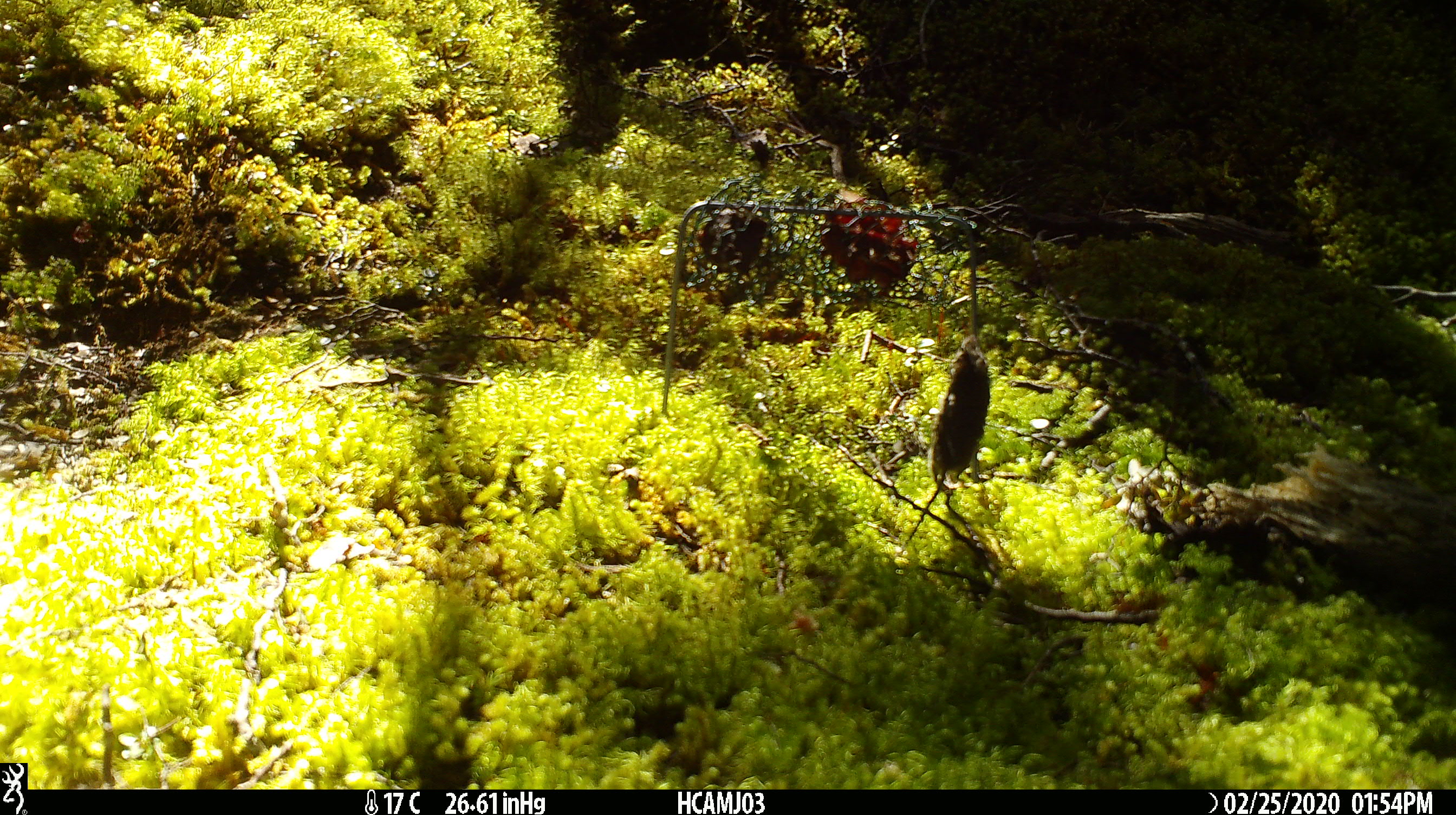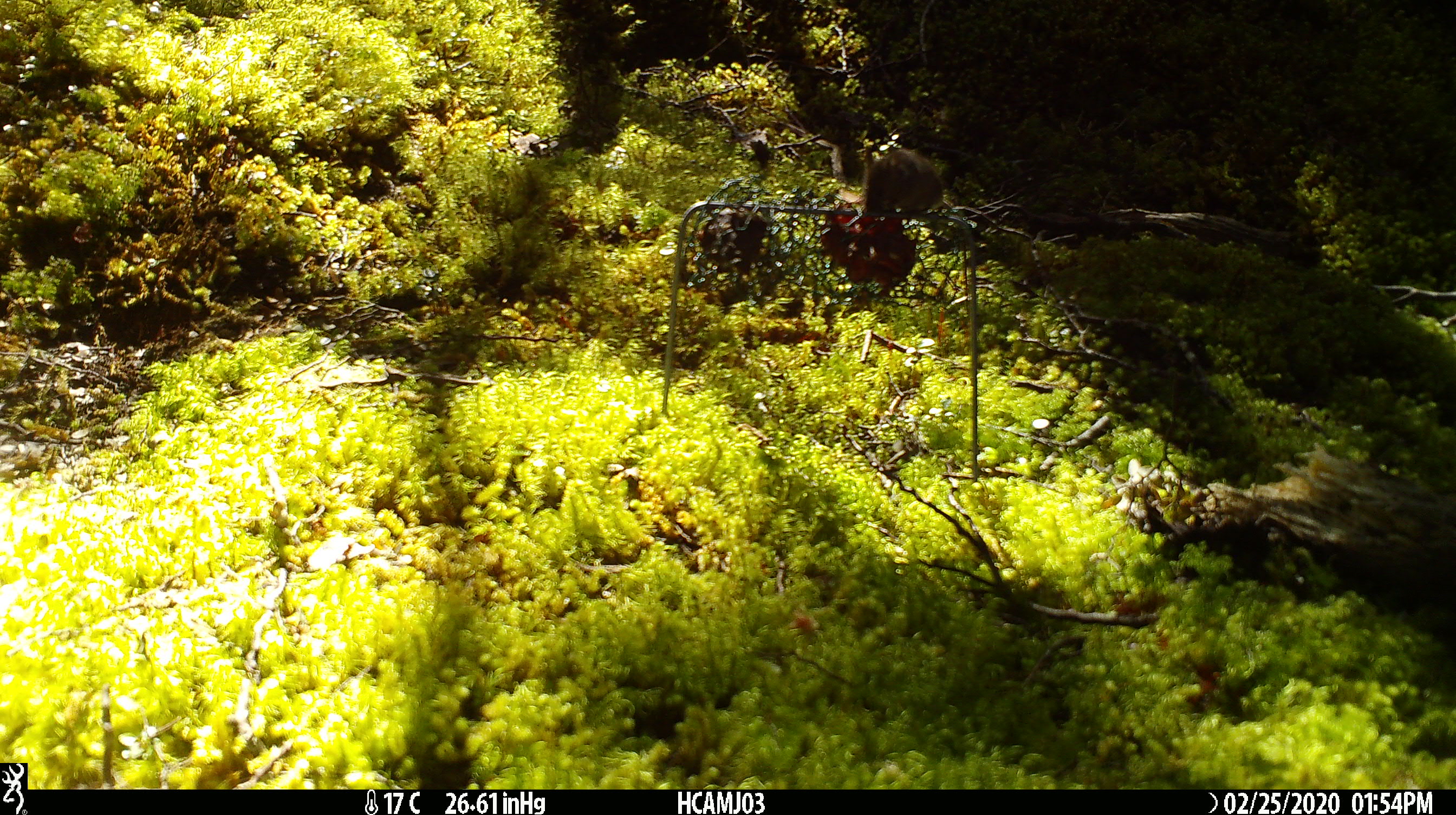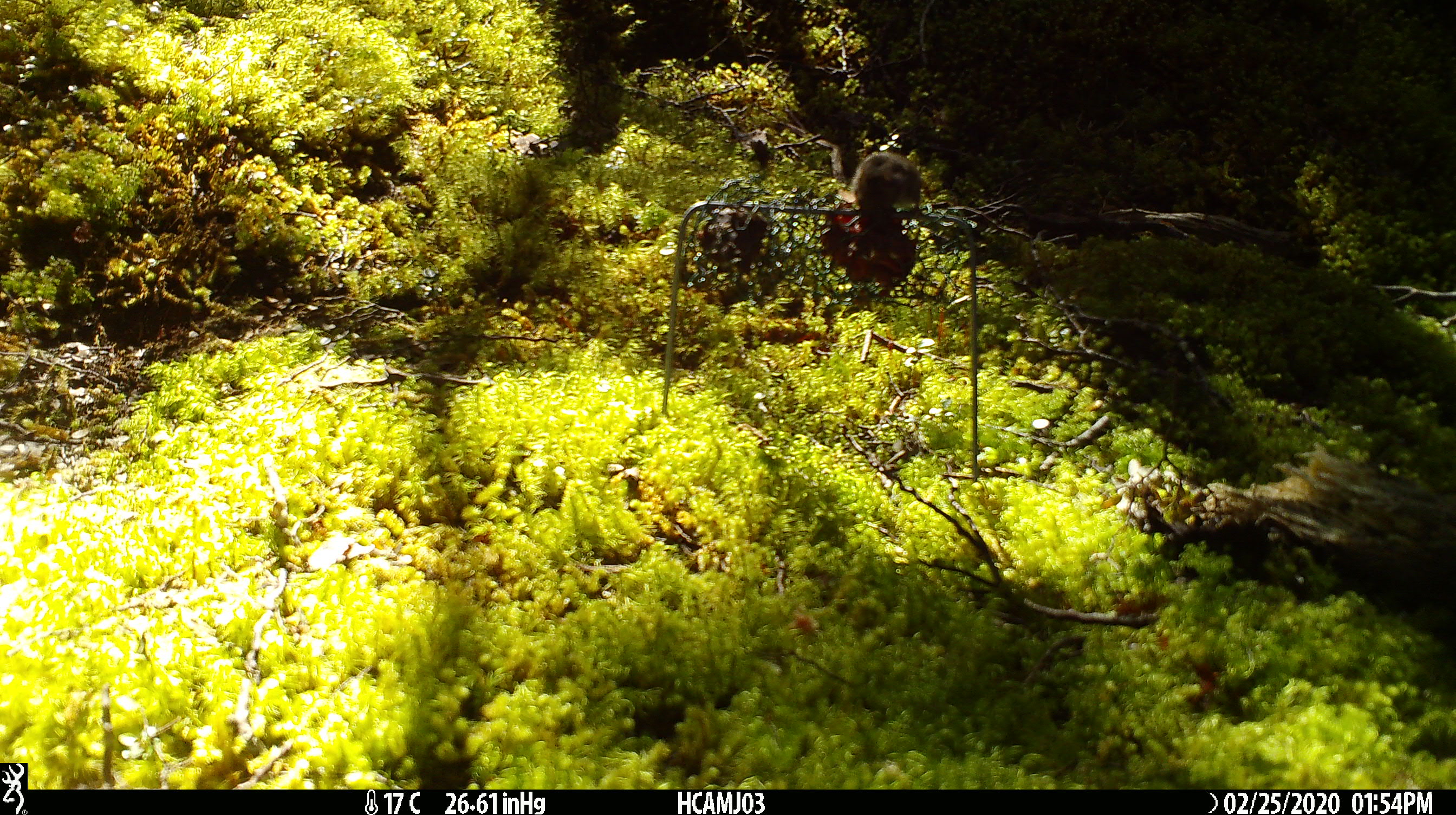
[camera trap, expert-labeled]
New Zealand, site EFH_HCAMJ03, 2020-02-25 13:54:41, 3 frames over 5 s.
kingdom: Animalia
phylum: Chordata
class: Mammalia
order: Rodentia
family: Muridae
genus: Mus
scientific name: Mus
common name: mouse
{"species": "mouse (Mus)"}